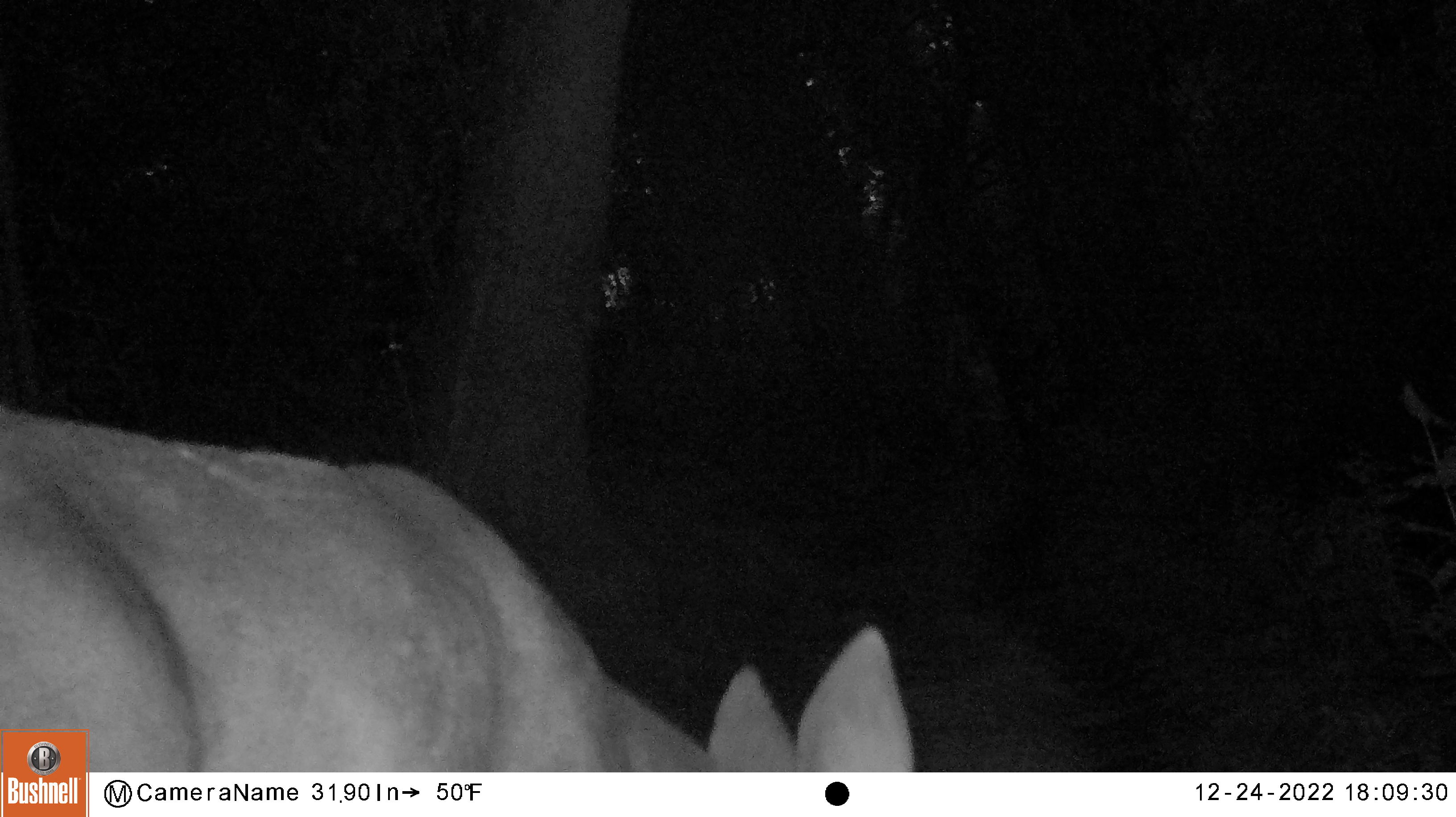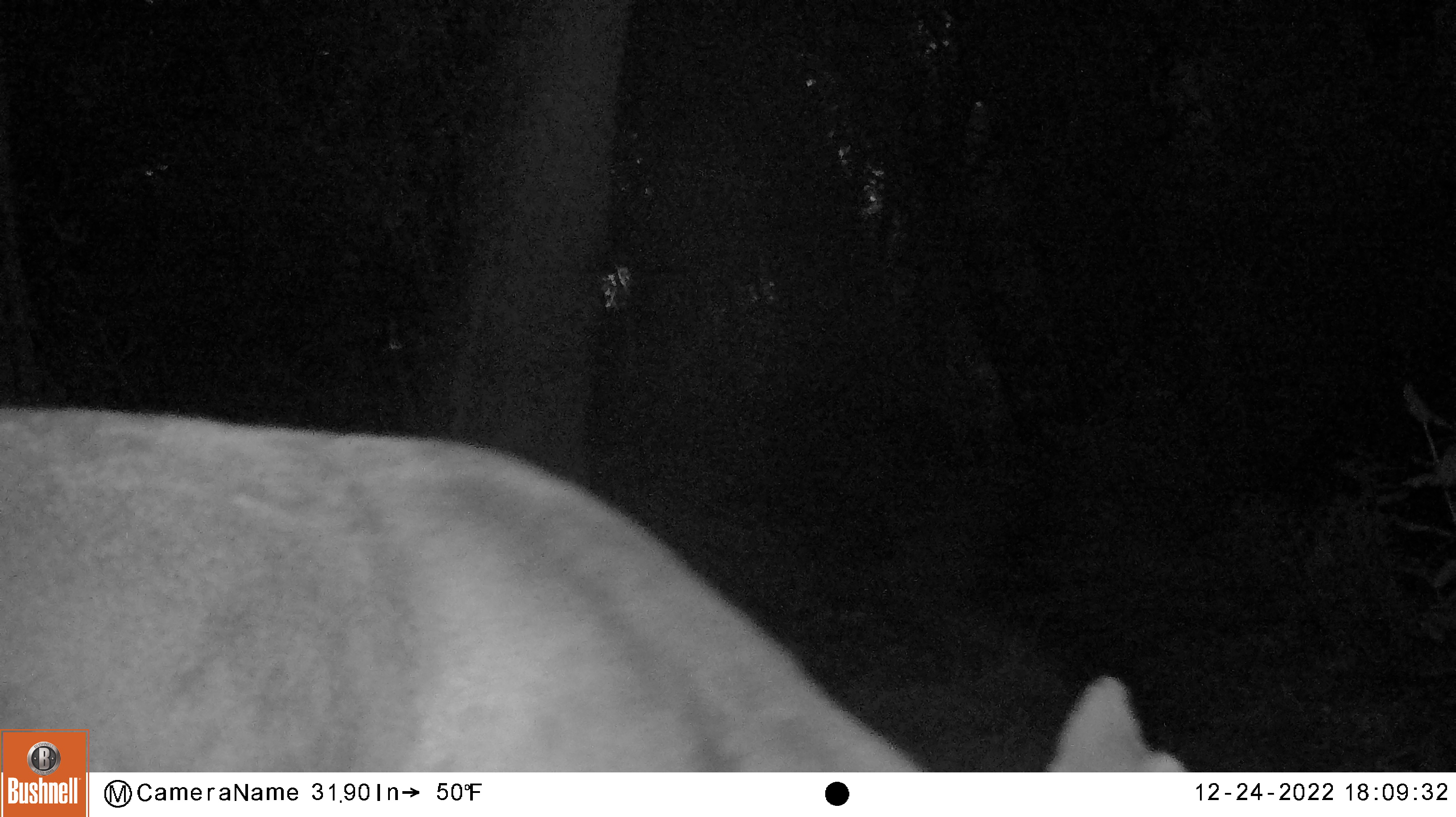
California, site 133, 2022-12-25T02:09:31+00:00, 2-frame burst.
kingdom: Animalia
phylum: Chordata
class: Mammalia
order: Artiodactyla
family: Cervidae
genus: Odocoileus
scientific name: Odocoileus hemionus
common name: mule deer